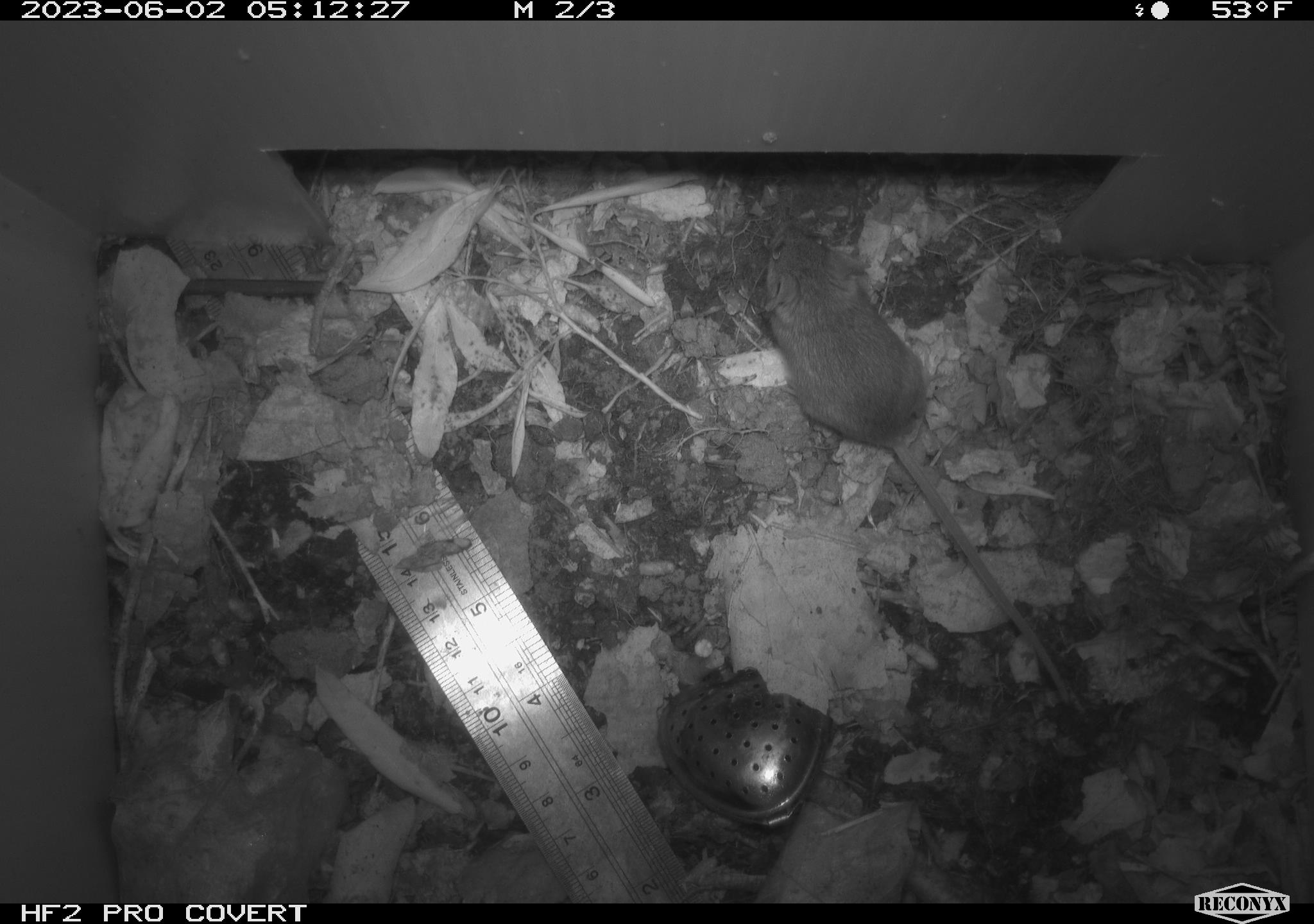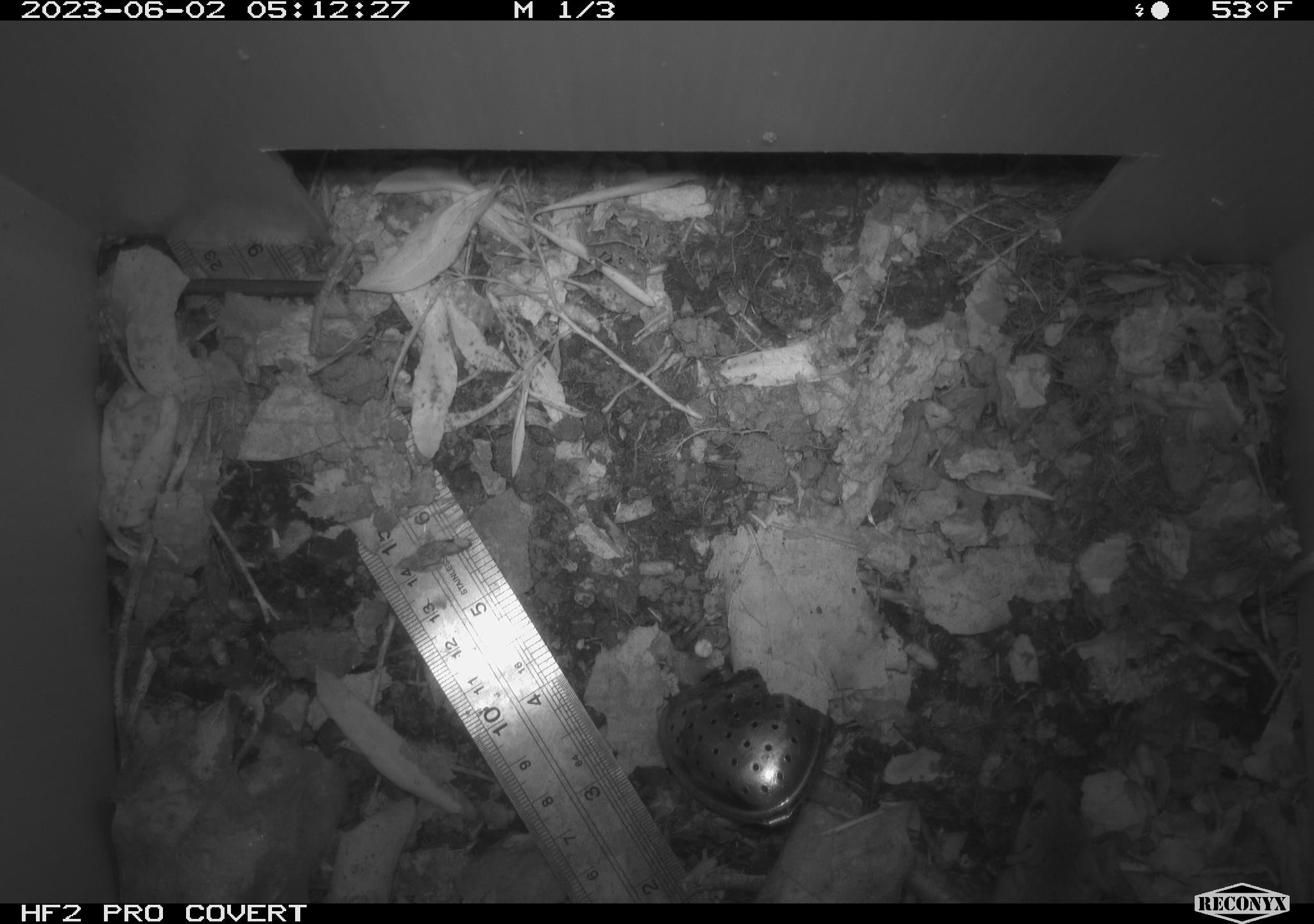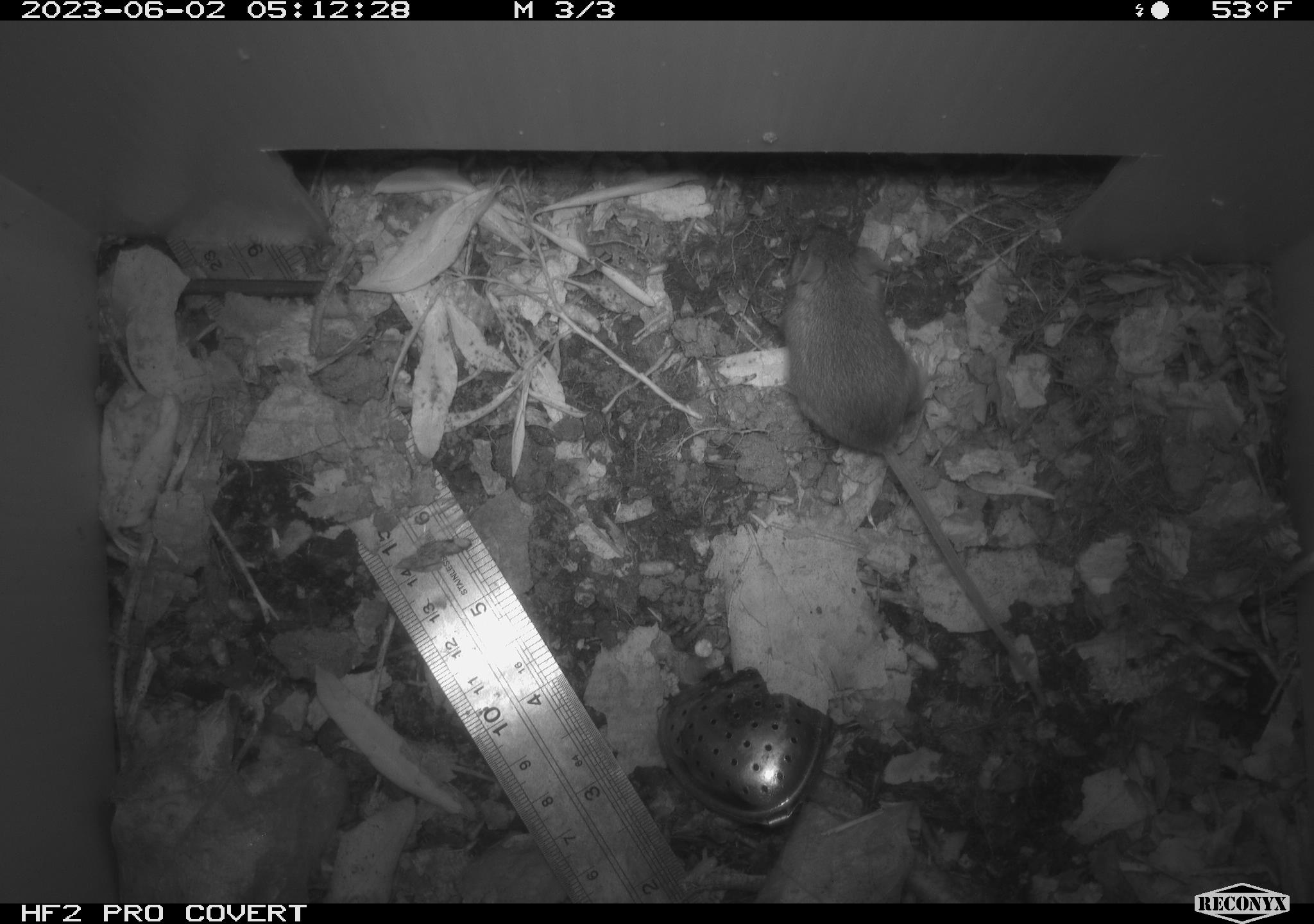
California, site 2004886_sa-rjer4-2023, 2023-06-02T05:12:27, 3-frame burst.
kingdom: Animalia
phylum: Chordata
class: Mammalia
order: Rodentia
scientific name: Rodentia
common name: mouse species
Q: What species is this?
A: Mouse species (Rodentia).